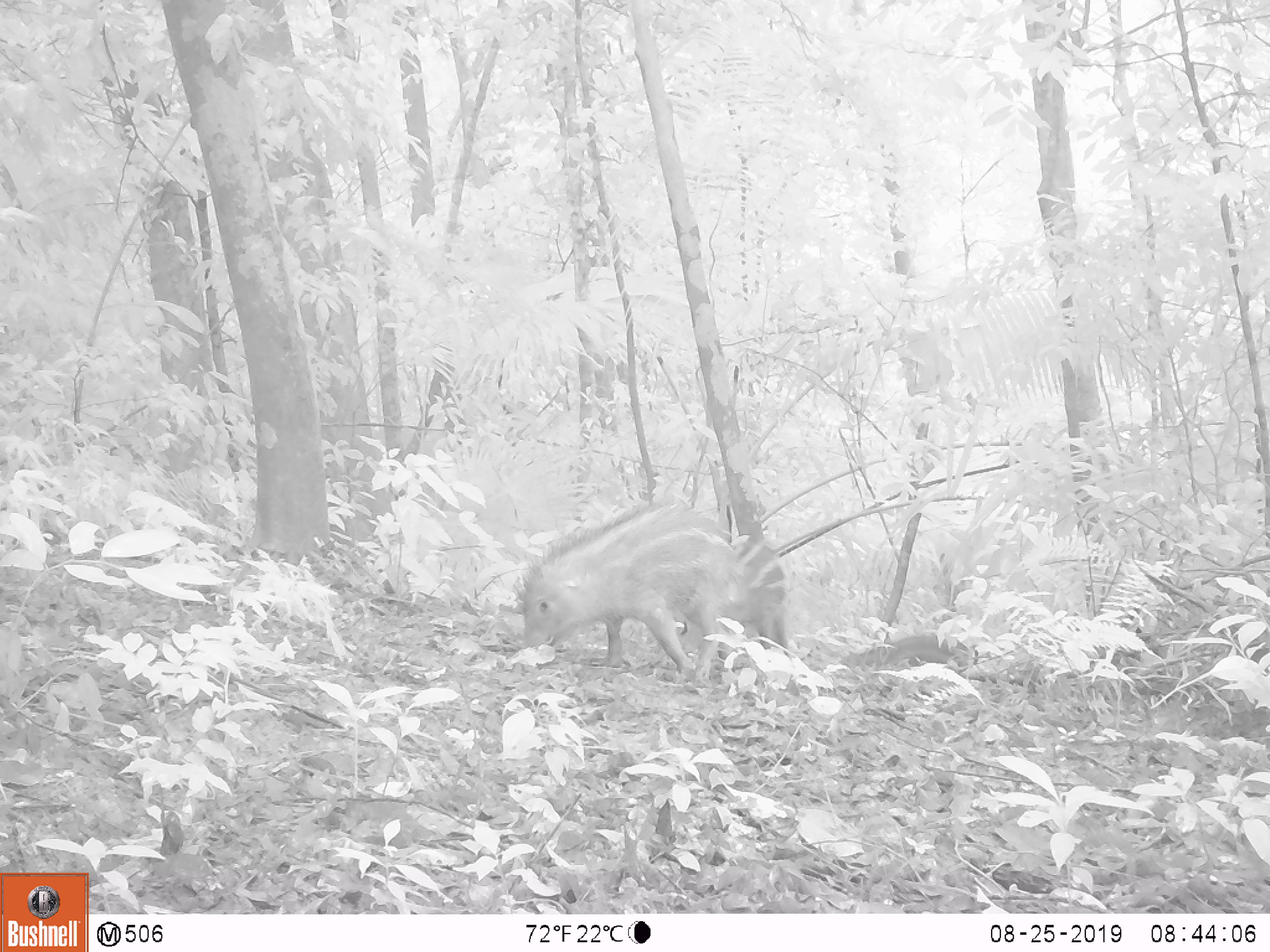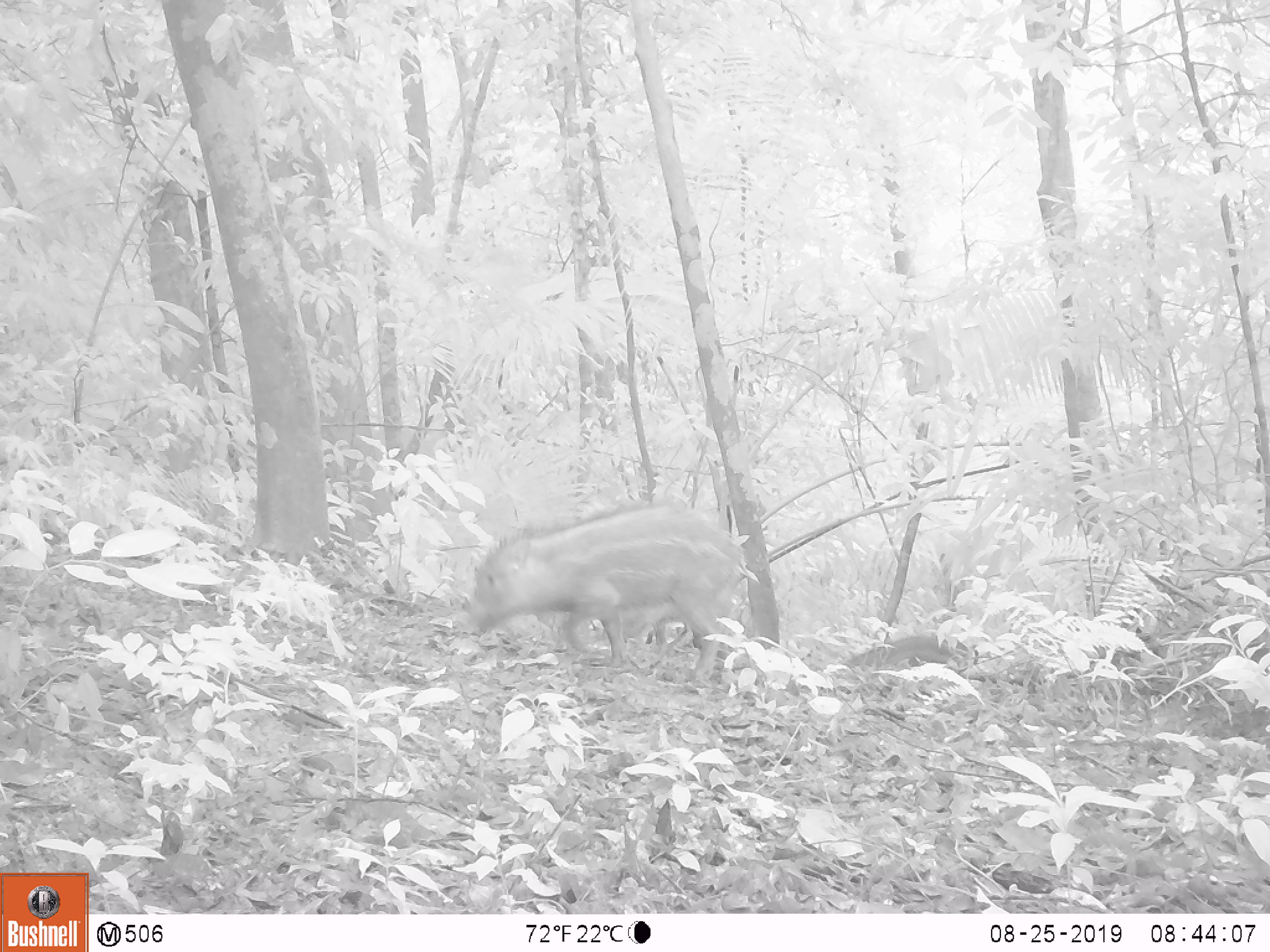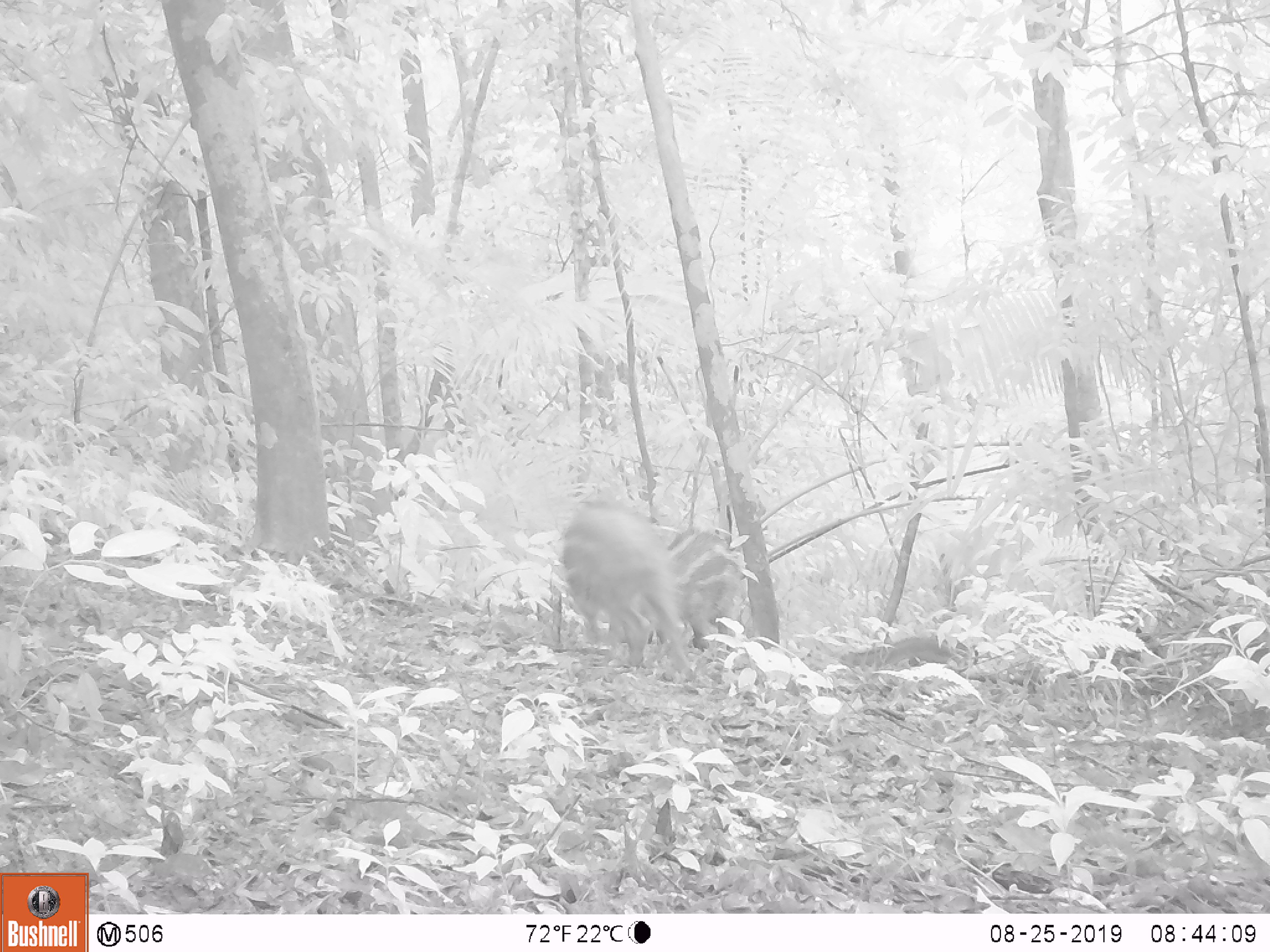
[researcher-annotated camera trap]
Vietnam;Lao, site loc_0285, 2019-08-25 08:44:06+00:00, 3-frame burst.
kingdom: Animalia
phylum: Chordata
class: Mammalia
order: Artiodactyla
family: Suidae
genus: Sus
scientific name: Sus scrofa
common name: eurasian wild pig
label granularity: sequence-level